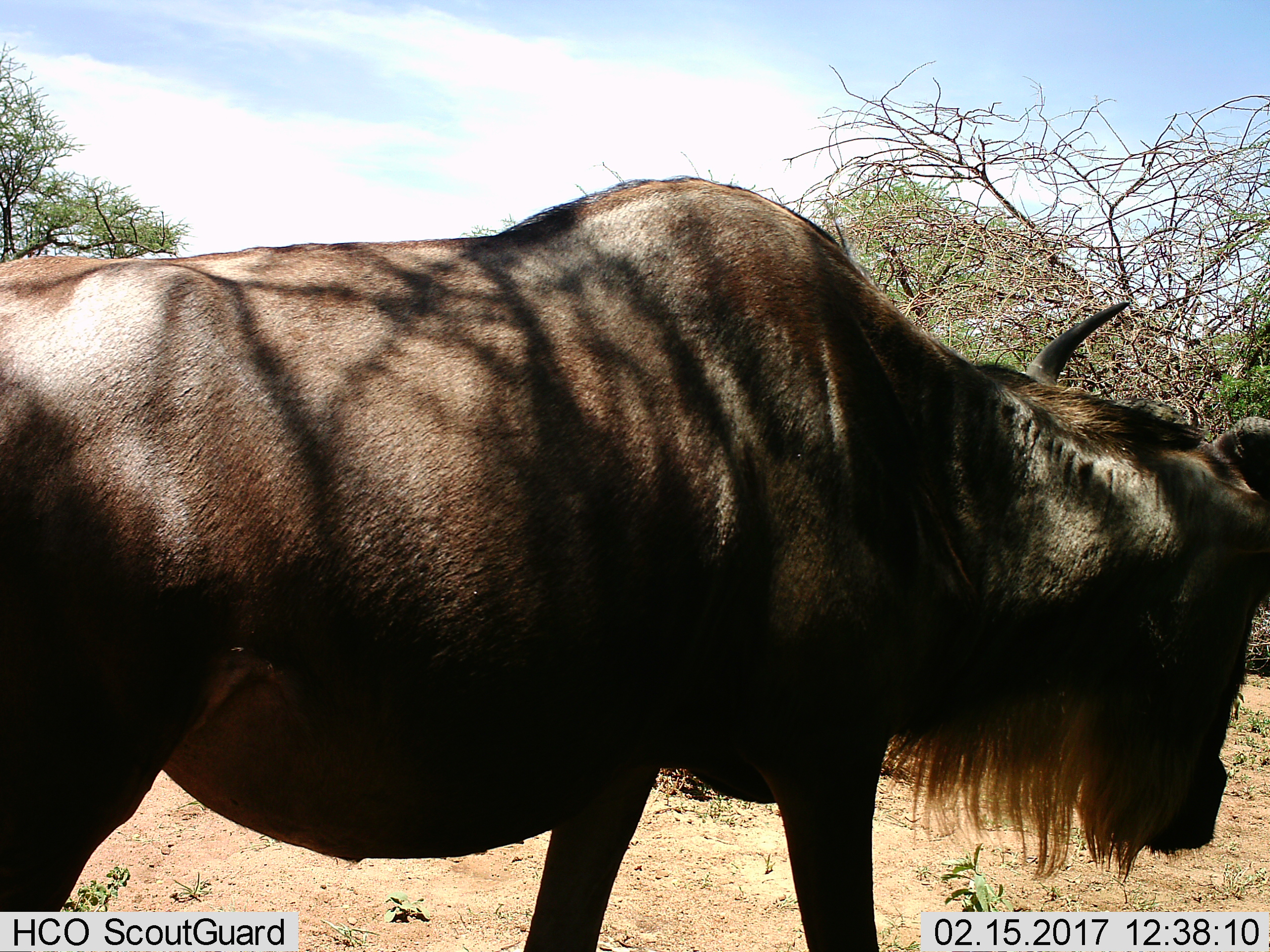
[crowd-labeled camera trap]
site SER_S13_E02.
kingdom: Animalia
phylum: Chordata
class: Mammalia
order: Artiodactyla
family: Bovidae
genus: Connochaetes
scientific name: Connochaetes taurinus taurinus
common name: blue wildebeest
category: wildebeestblue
Wildebeestblue (blue wildebeest) (Connochaetes taurinus taurinus), count 1. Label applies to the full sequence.